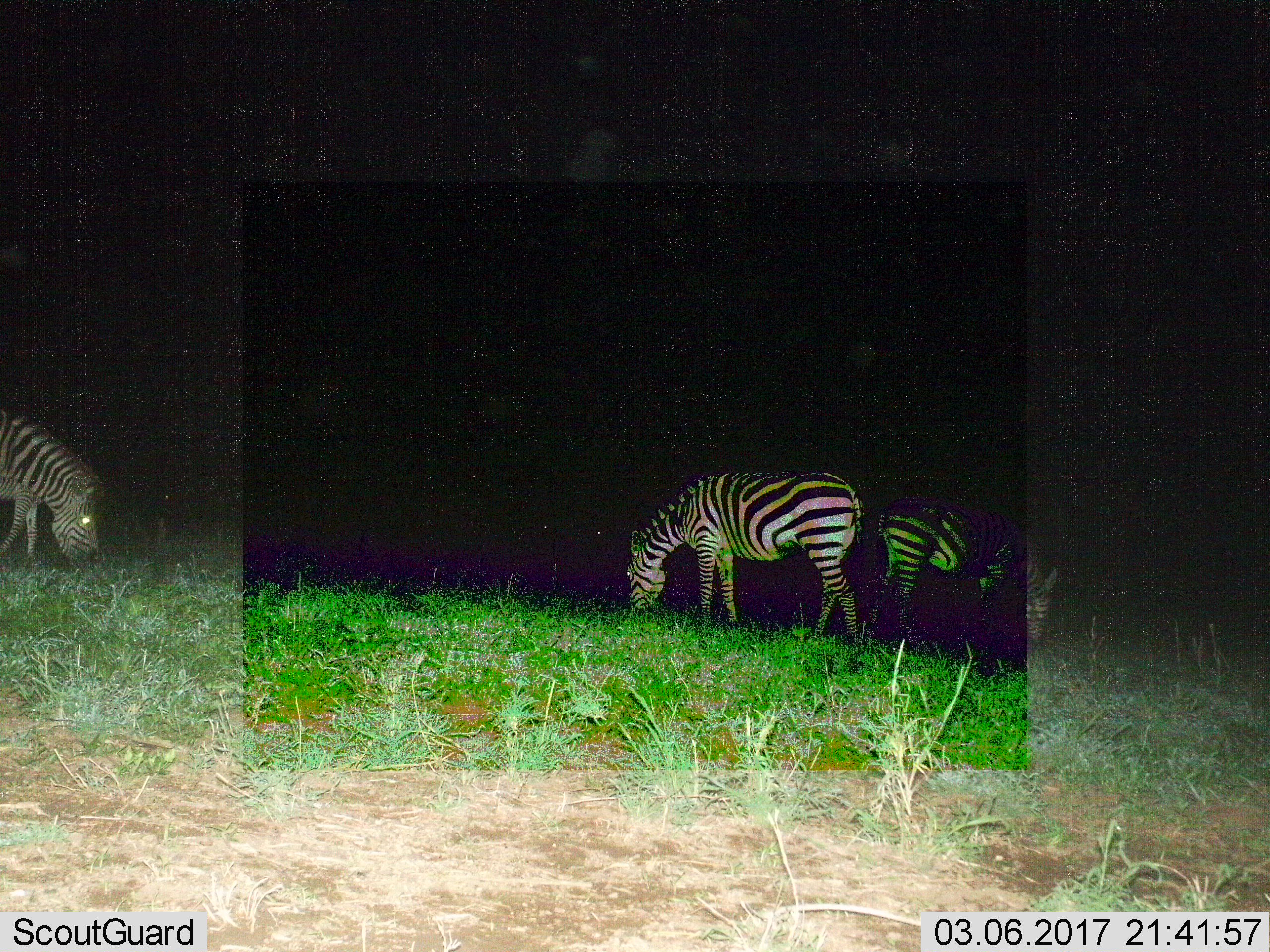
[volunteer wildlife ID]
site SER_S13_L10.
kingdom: Animalia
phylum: Chordata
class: Mammalia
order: Perissodactyla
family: Equidae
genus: Equus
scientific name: Equus quagga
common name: plains zebra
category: zebraplains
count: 3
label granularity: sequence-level